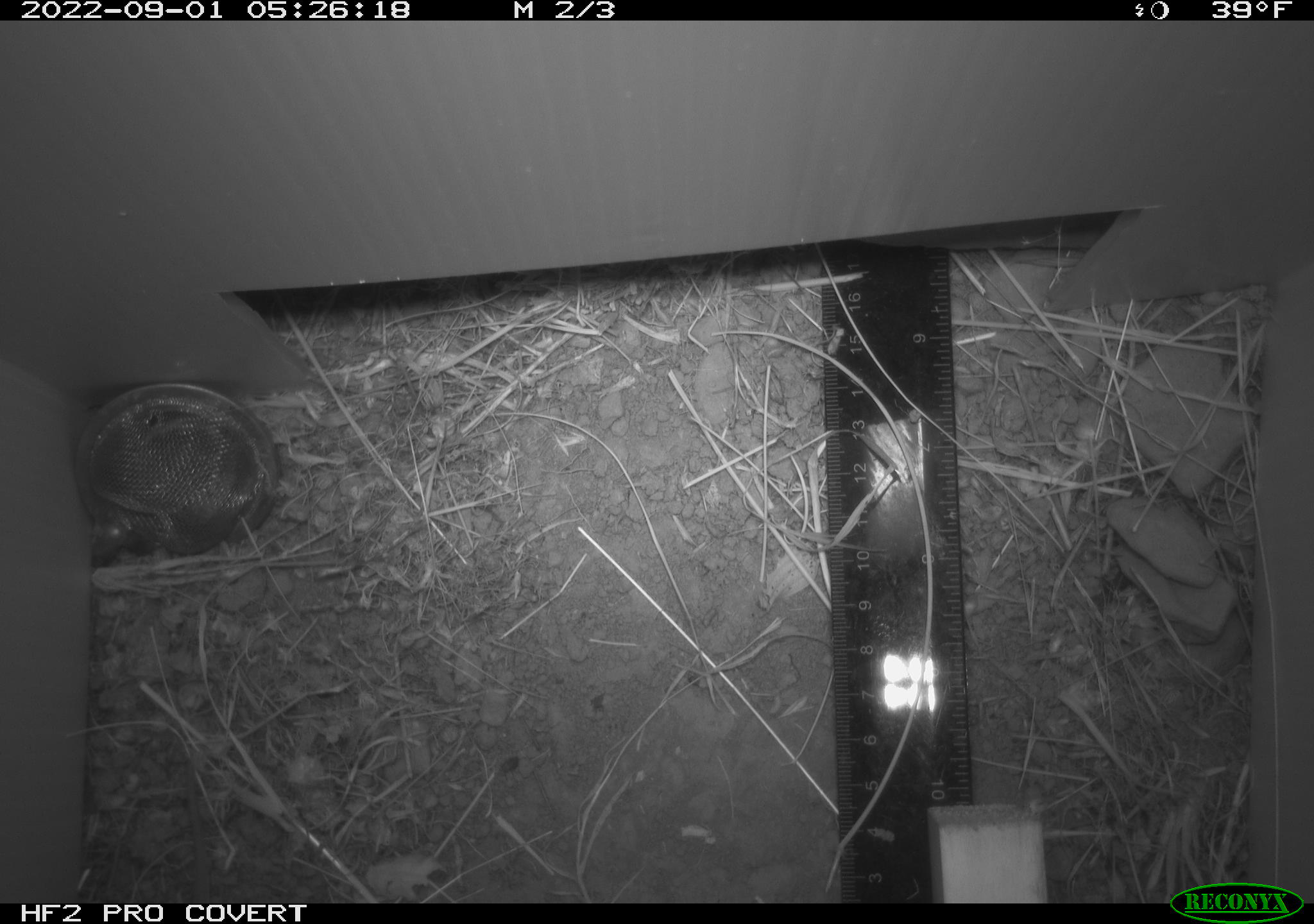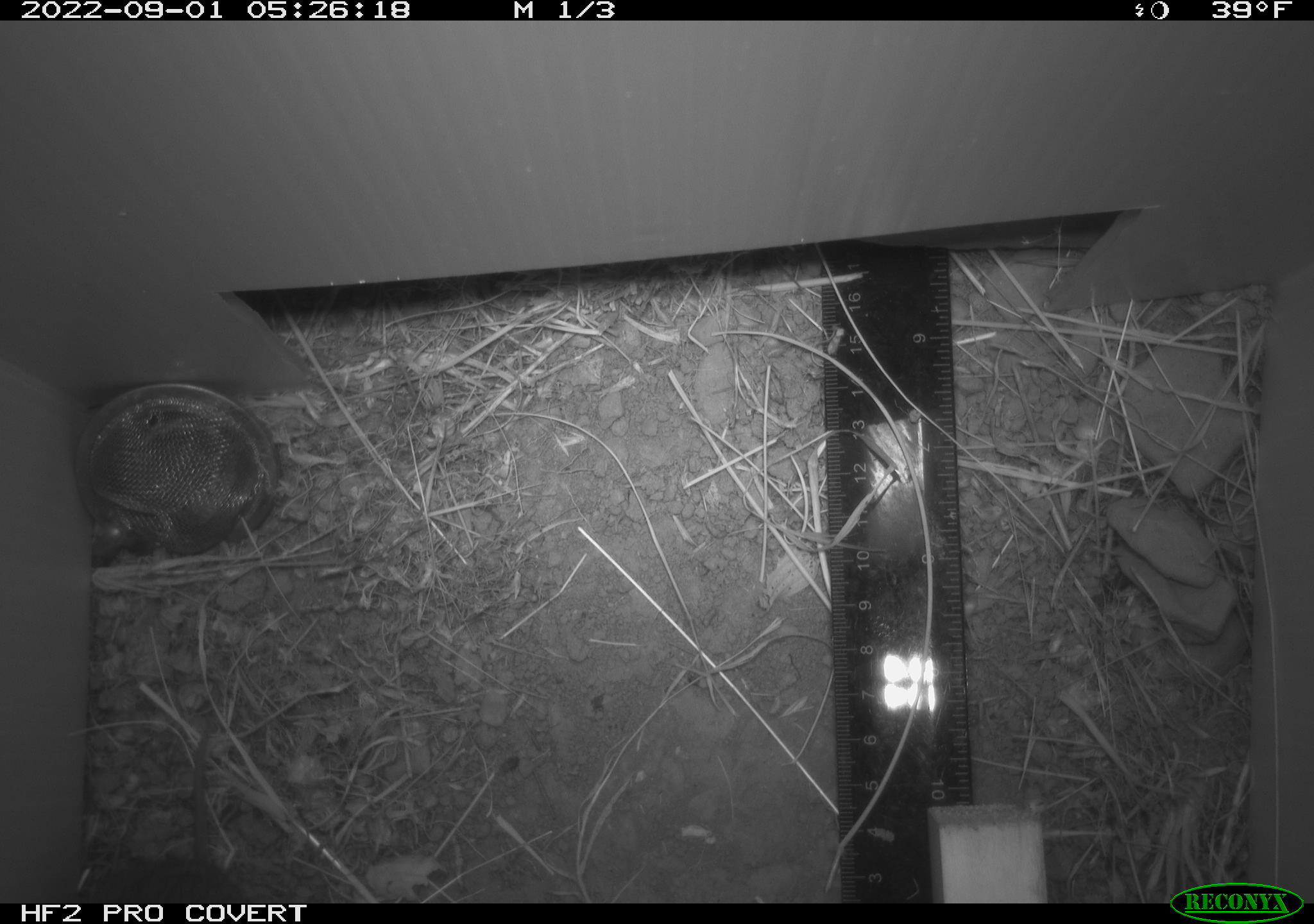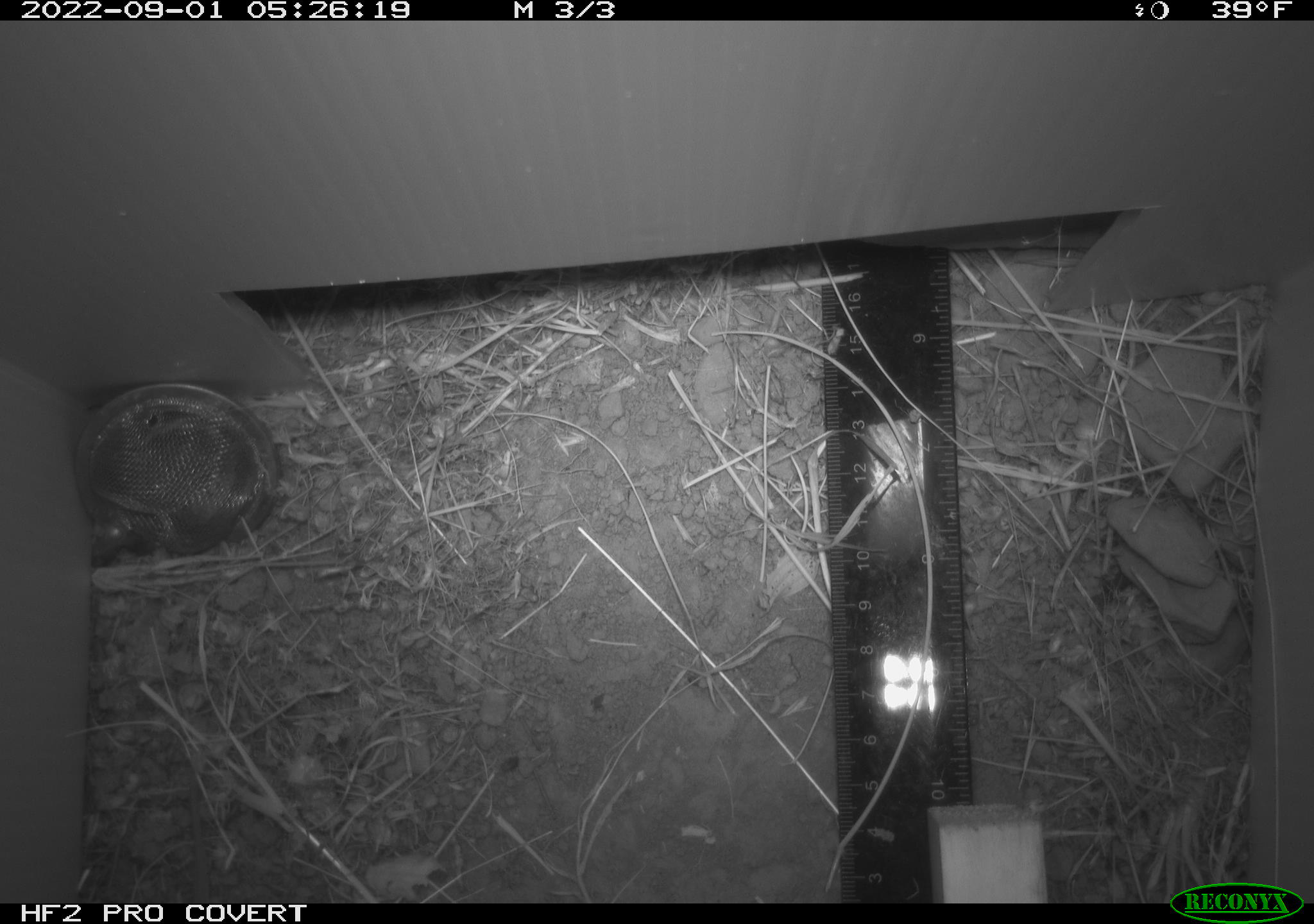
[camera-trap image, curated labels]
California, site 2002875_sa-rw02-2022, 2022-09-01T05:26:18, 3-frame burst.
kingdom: Animalia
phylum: Chordata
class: Mammalia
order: Rodentia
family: Cricetidae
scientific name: Arvicolinae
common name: voles, lemmings, and muskrats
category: arvicolinae subfamily